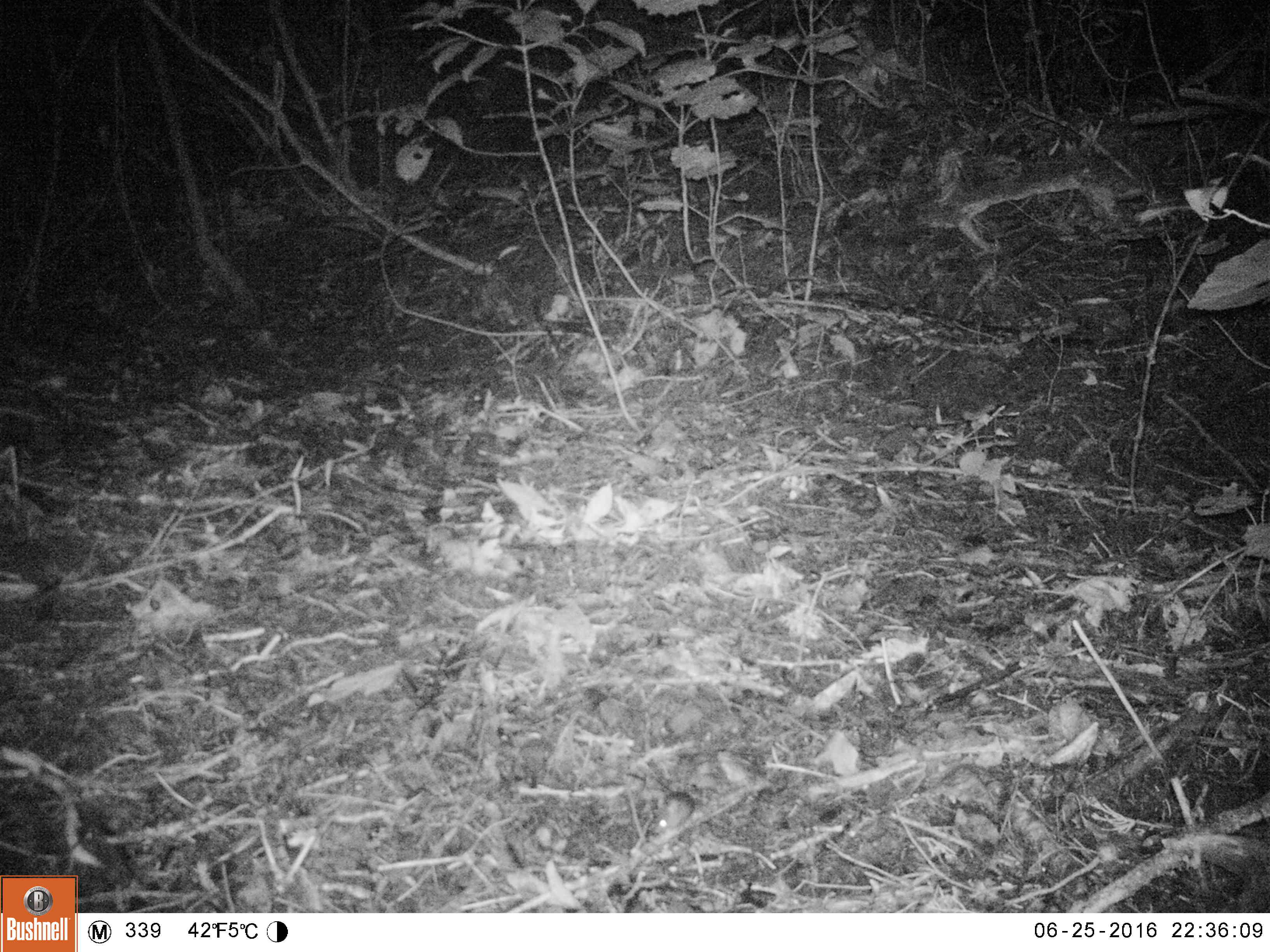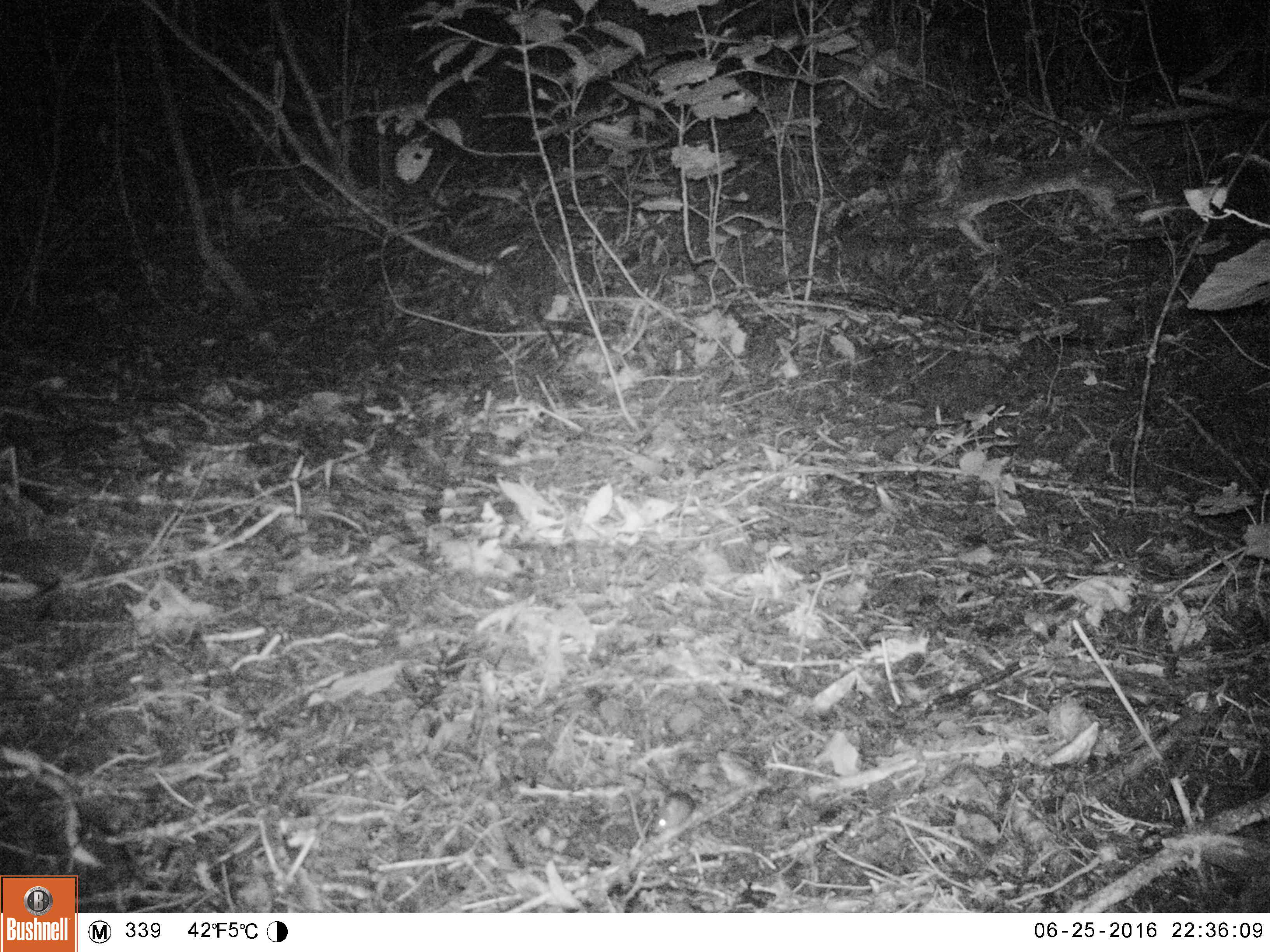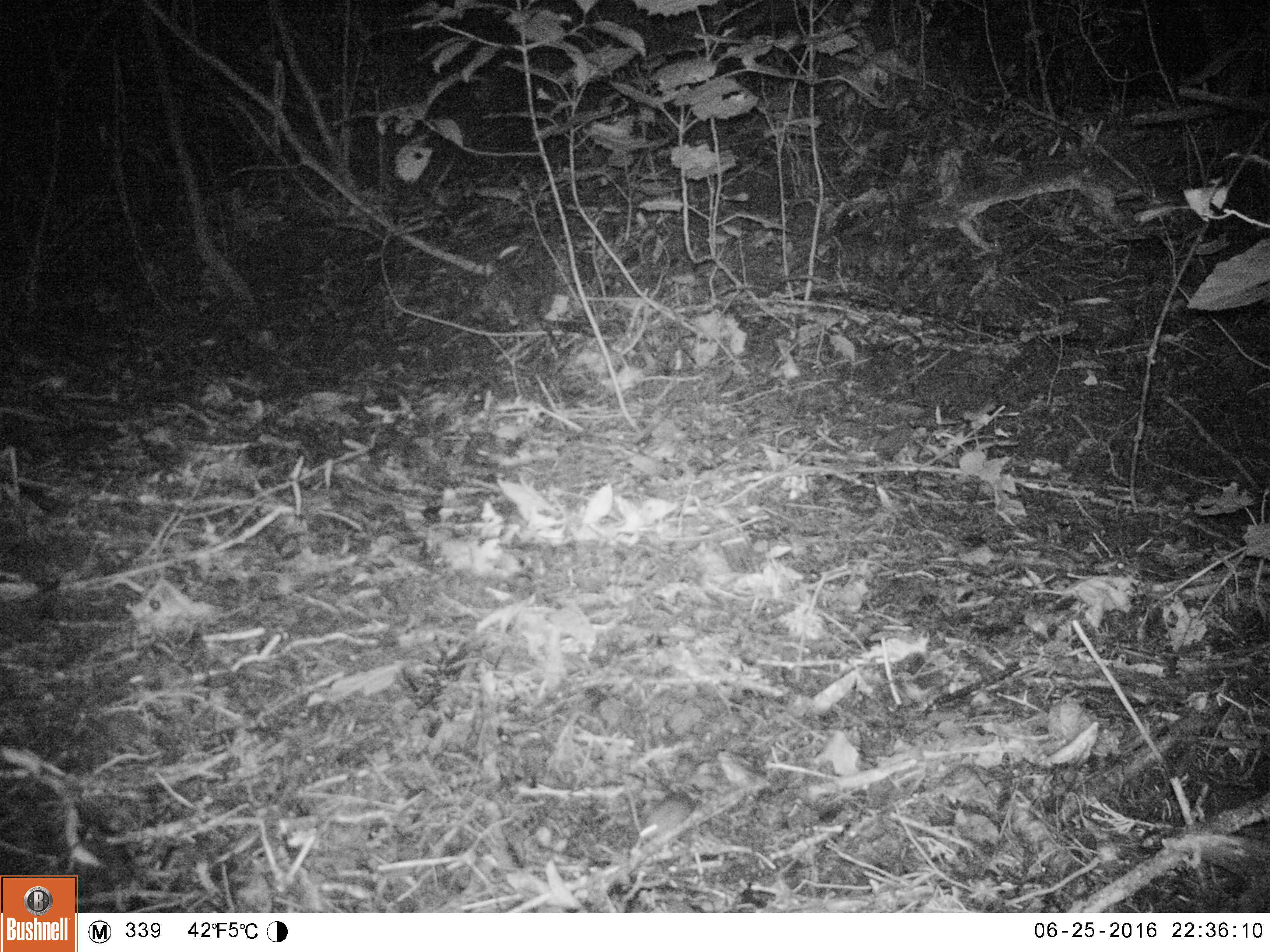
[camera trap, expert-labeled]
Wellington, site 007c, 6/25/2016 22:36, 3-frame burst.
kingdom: Animalia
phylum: Chordata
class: Mammalia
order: Rodentia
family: Muridae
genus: Mus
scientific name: Mus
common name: mouse